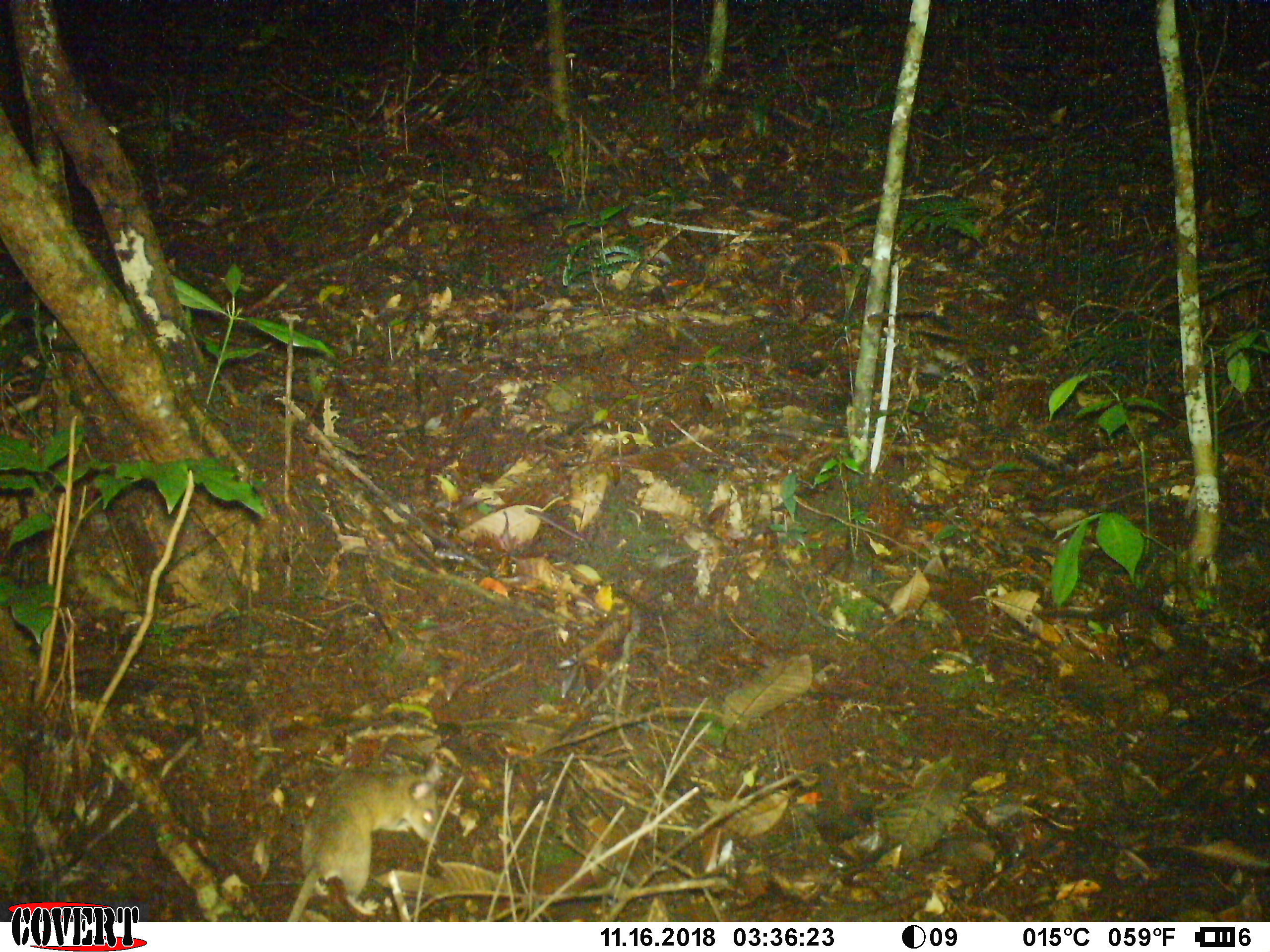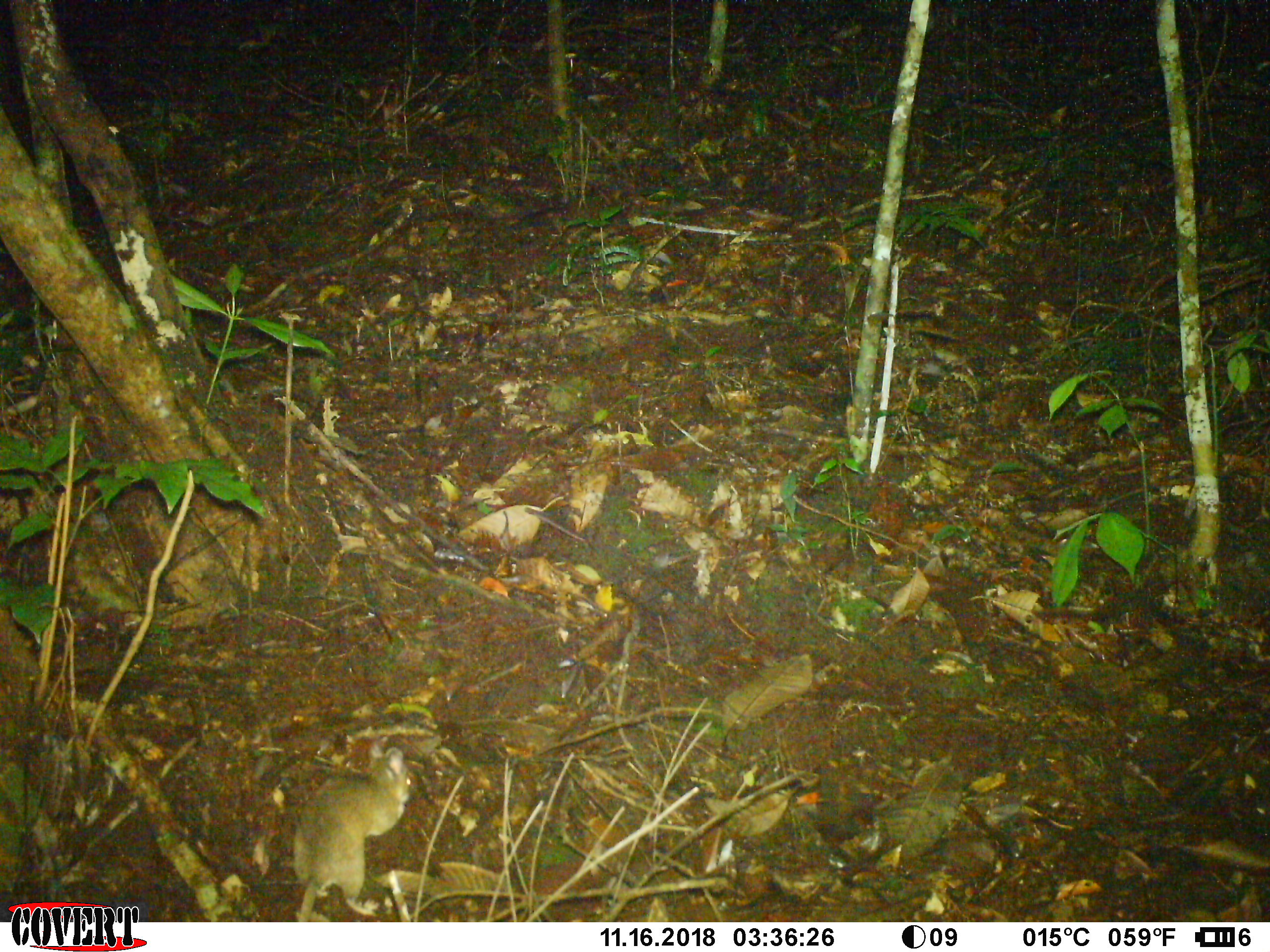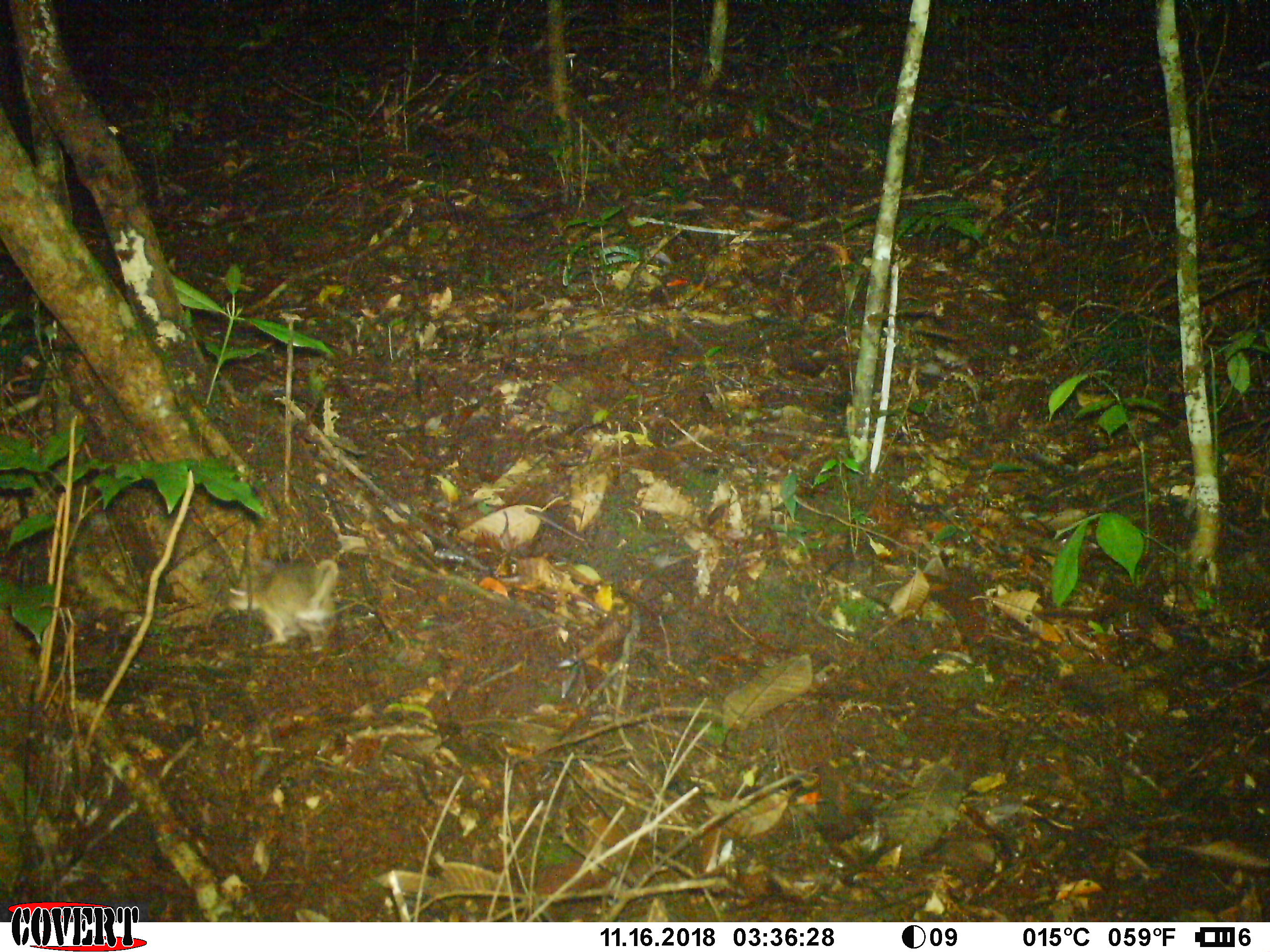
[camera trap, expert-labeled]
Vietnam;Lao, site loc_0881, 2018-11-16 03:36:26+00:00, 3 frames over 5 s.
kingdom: Animalia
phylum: Chordata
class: Mammalia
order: Rodentia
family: Muridae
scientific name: Muridae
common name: old-world mice and rats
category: unidentified murid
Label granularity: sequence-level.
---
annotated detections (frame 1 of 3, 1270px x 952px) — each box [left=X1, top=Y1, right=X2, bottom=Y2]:
unidentified murid: [left=287, top=766, right=440, bottom=922]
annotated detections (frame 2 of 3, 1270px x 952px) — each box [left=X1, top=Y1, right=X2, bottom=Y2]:
unidentified murid: [left=292, top=741, right=412, bottom=922]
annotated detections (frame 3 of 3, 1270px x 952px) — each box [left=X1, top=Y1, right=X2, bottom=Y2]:
unidentified murid: [left=228, top=558, right=339, bottom=653]